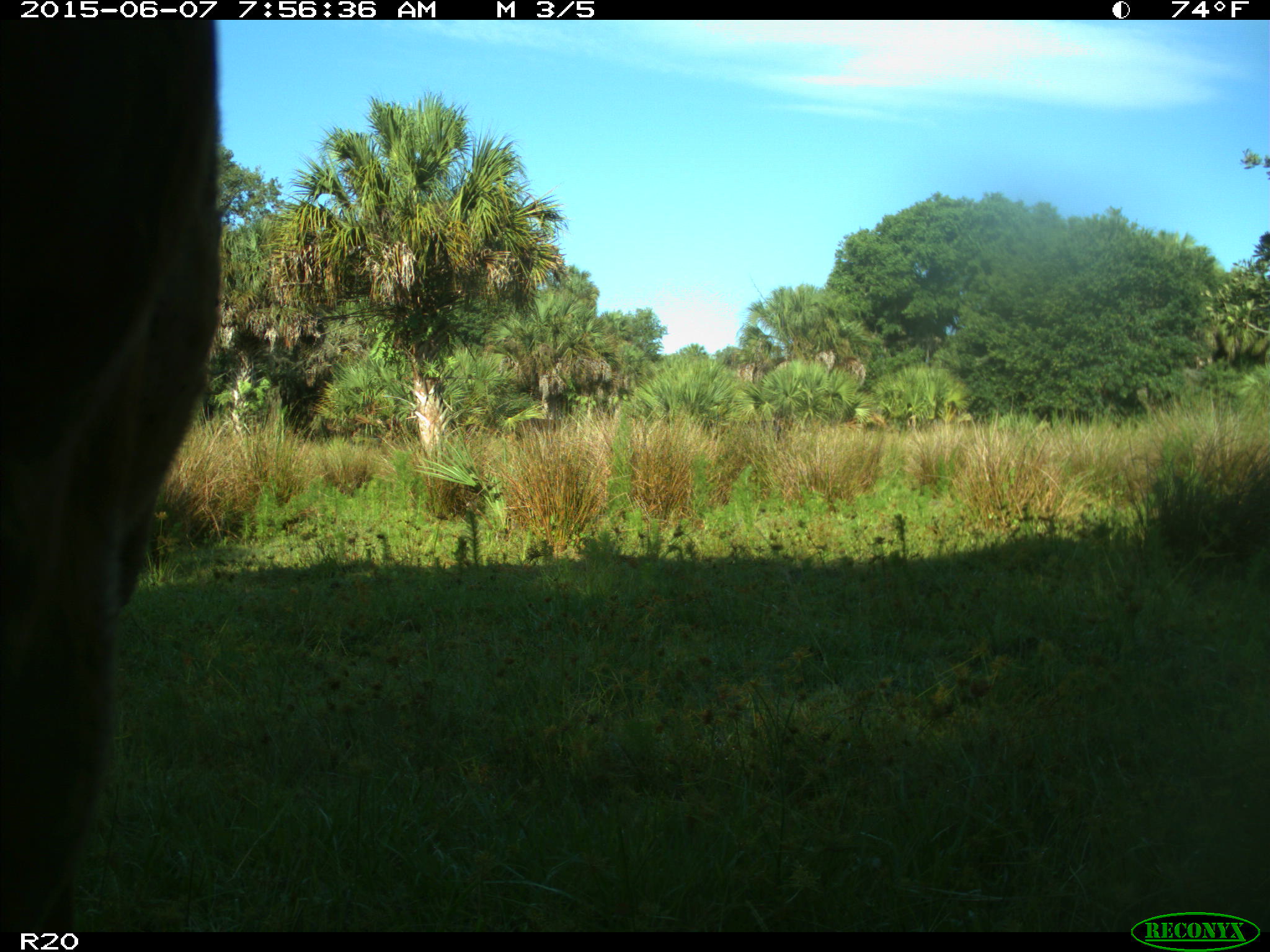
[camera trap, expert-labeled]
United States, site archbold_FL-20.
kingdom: Animalia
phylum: Chordata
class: Mammalia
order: Artiodactyla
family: Bovidae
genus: Bos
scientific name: Bos taurus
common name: domestic cow